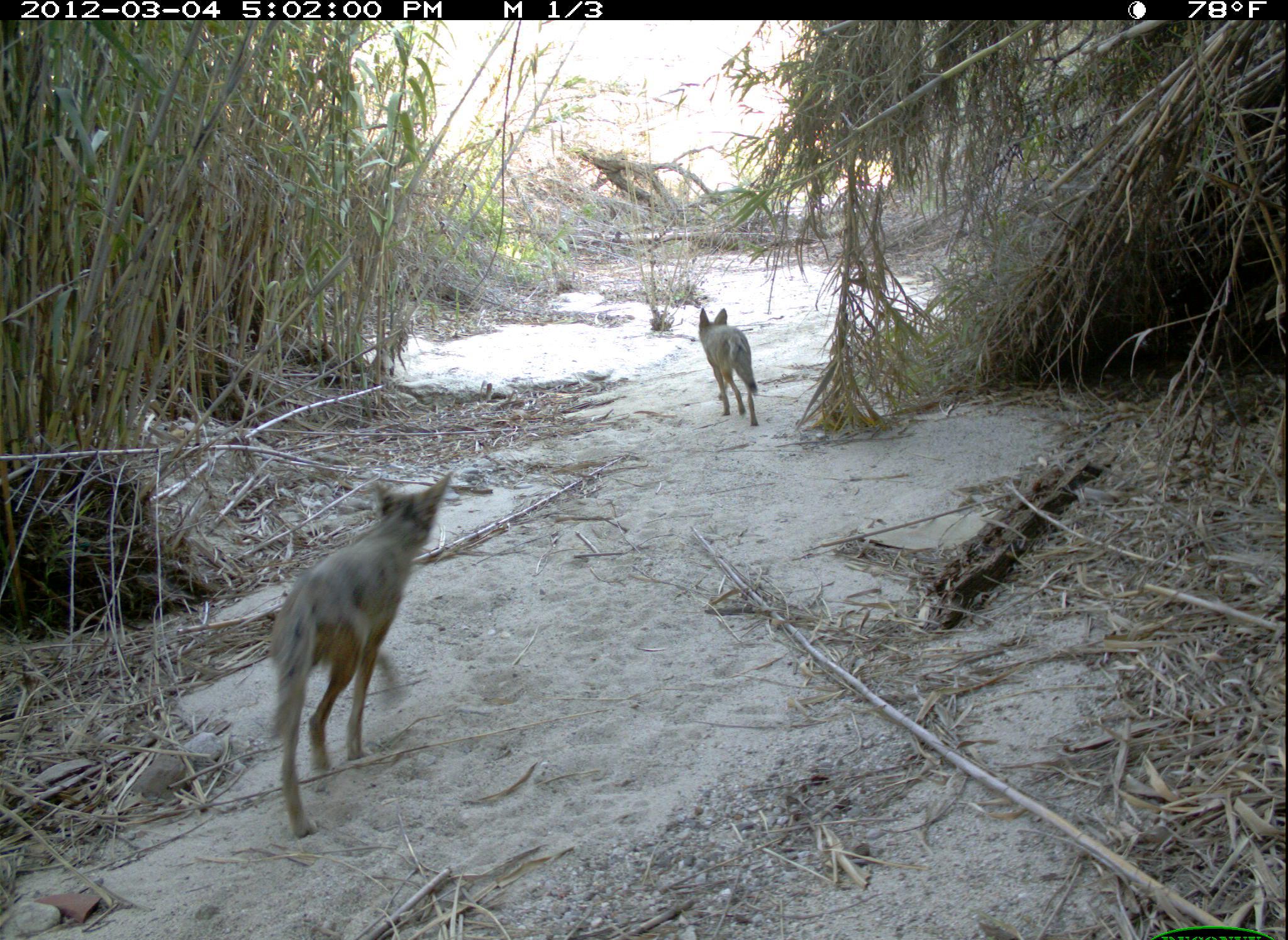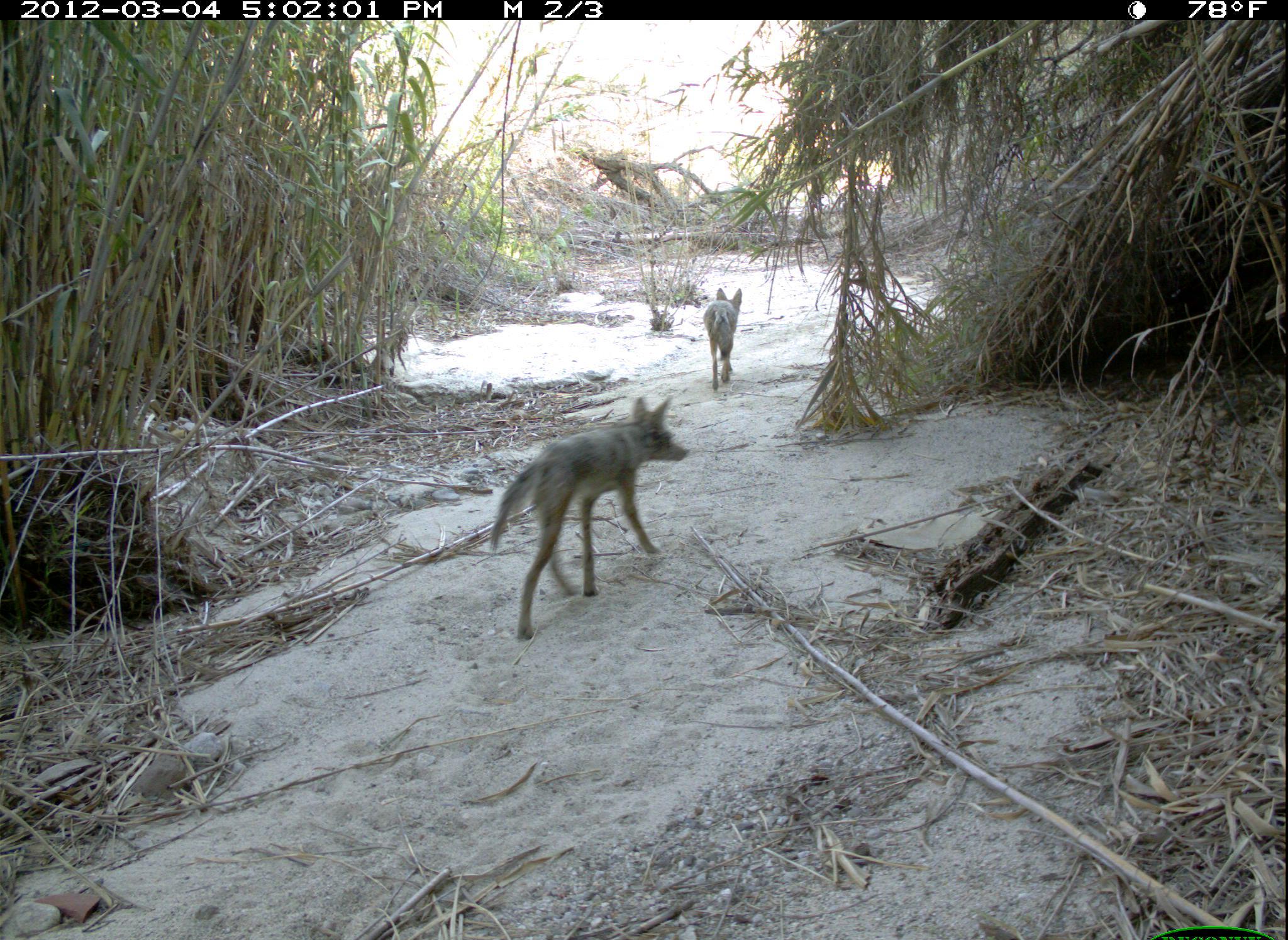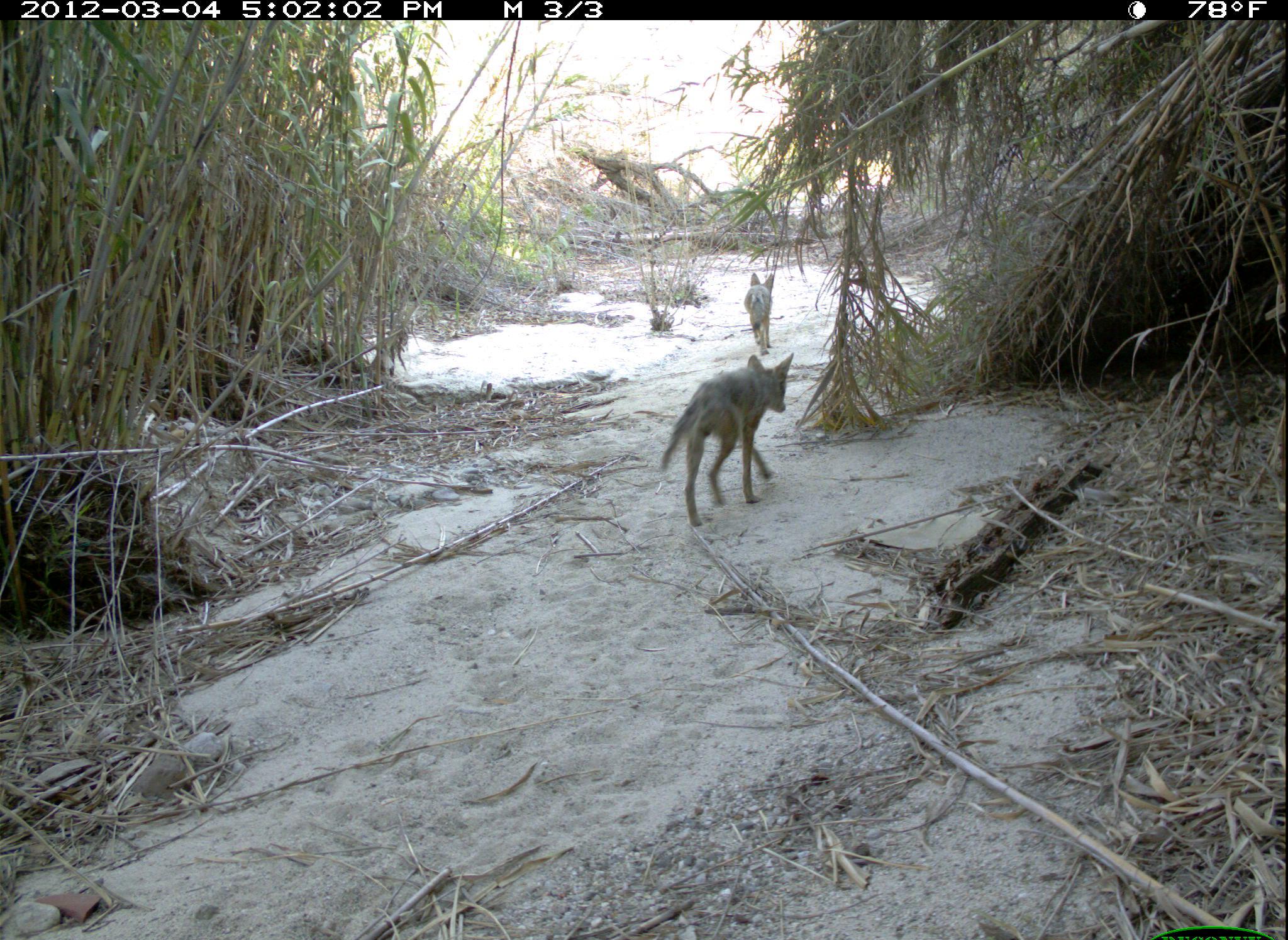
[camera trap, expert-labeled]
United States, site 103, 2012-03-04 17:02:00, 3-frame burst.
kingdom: Animalia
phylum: Chordata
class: Mammalia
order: Carnivora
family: Canidae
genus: Canis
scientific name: Canis latrans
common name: coyote